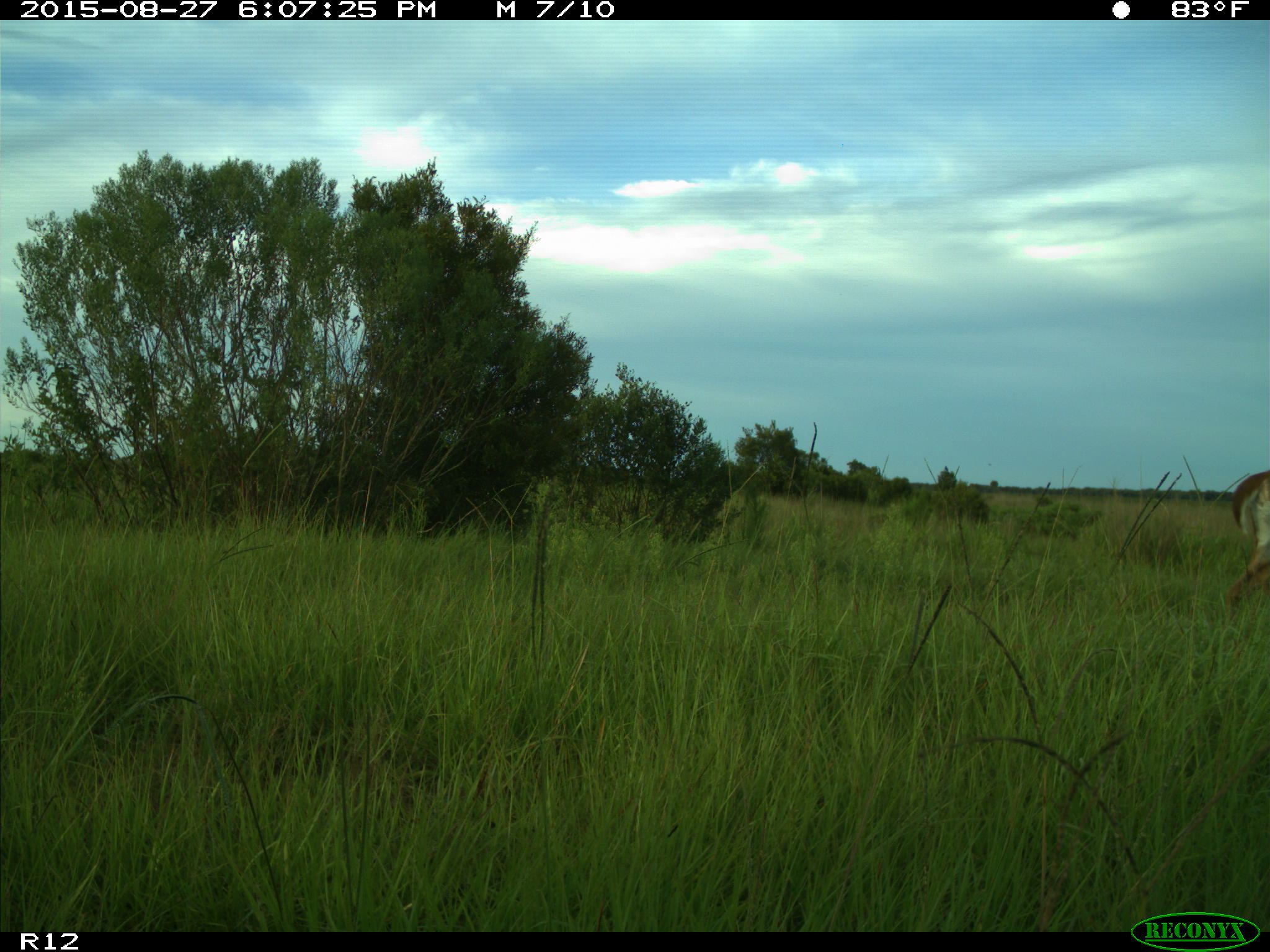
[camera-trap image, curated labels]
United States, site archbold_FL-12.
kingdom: Animalia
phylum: Chordata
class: Mammalia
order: Artiodactyla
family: Cervidae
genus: Odocoileus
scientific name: Odocoileus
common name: deer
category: unidentified deer